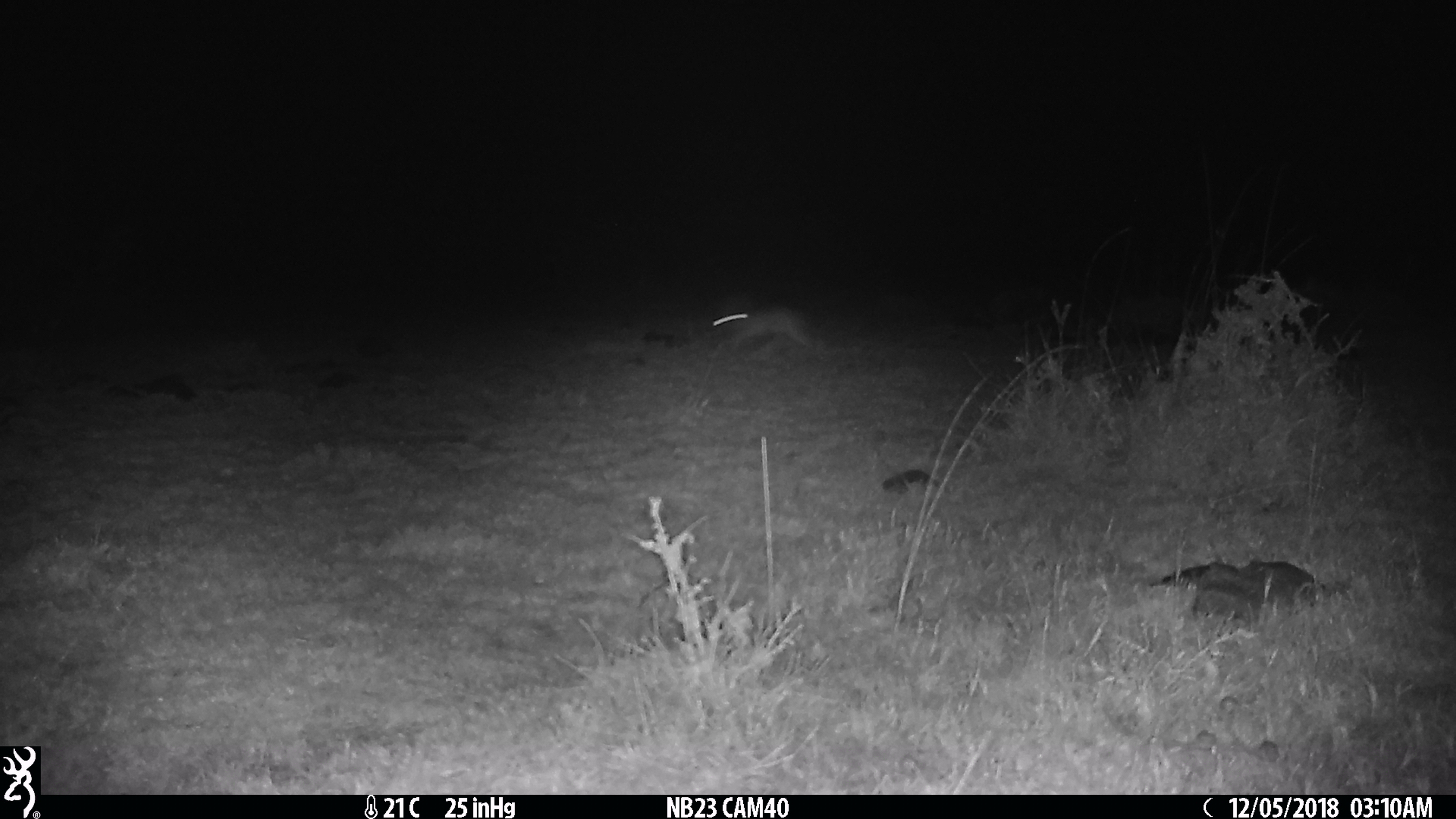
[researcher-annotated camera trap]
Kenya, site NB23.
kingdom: Animalia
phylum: Chordata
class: Mammalia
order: Lagomorpha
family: Leporidae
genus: Lepus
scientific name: Lepus capensis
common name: cape hare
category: hare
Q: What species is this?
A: Hare (cape hare) (Lepus capensis).